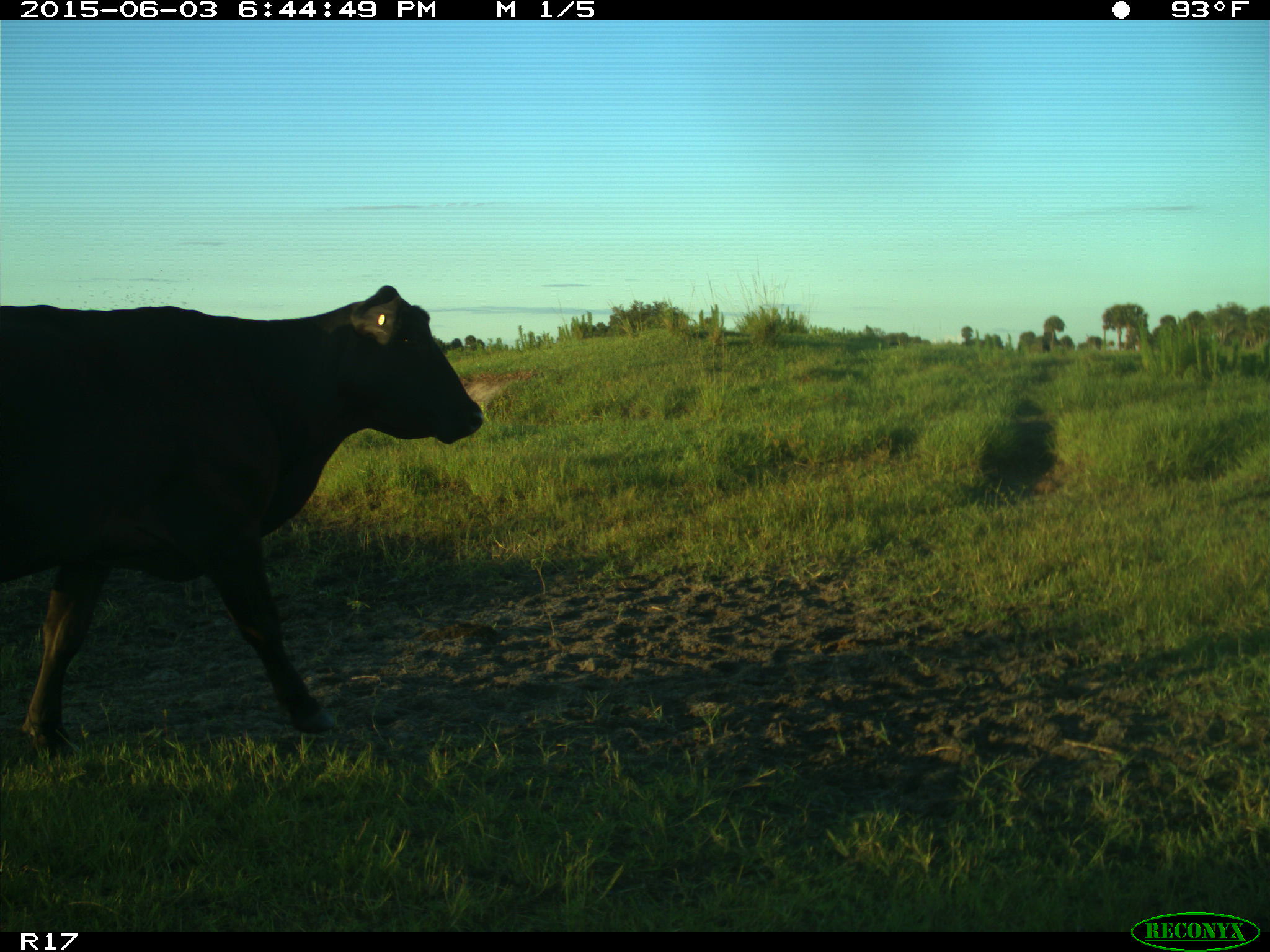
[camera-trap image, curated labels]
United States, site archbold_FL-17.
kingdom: Animalia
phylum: Chordata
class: Mammalia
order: Artiodactyla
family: Bovidae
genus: Bos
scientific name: Bos taurus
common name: domestic cow